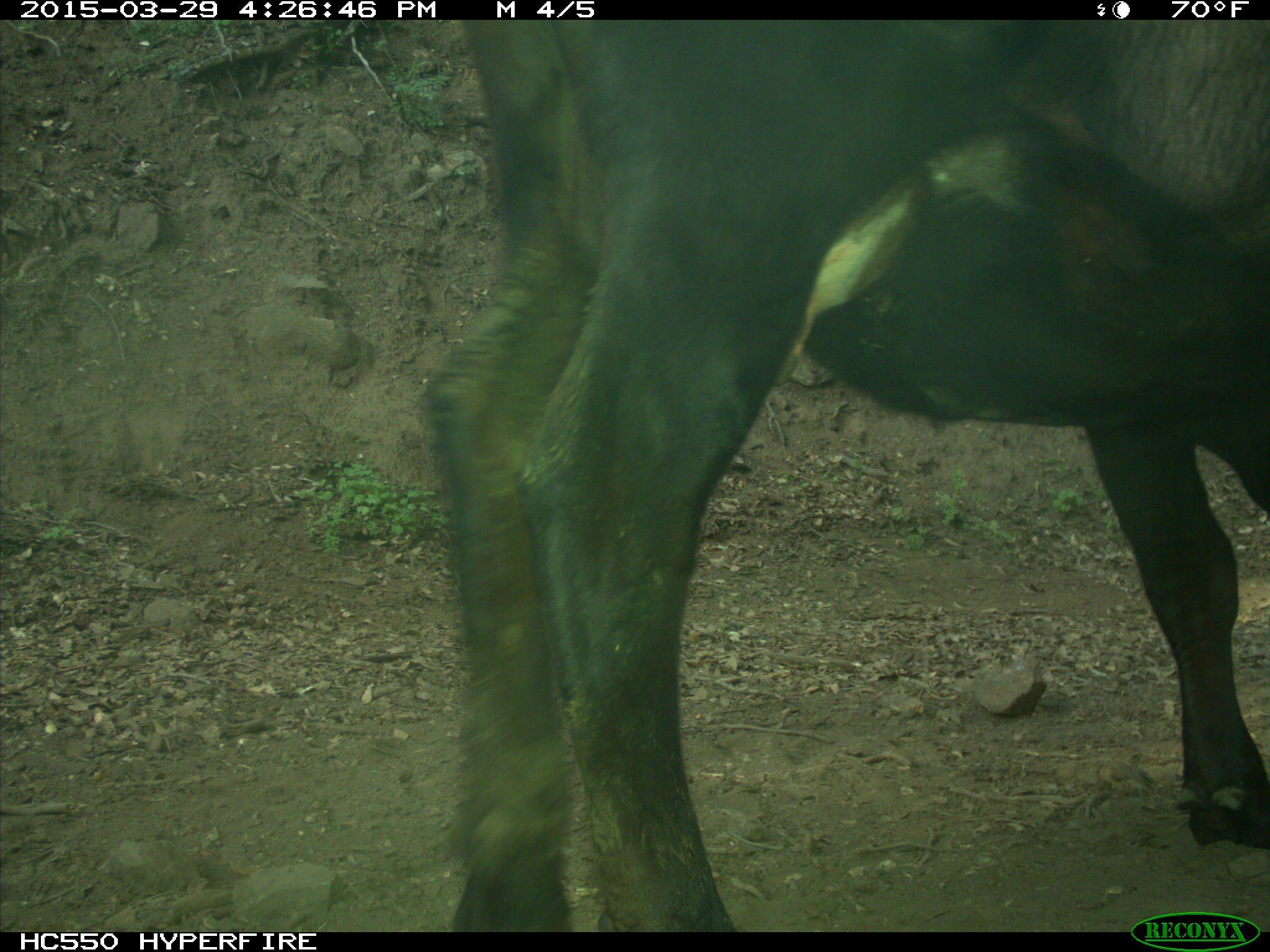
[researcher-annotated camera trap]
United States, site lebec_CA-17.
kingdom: Animalia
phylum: Chordata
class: Mammalia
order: Artiodactyla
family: Bovidae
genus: Bos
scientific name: Bos taurus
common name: domestic cow